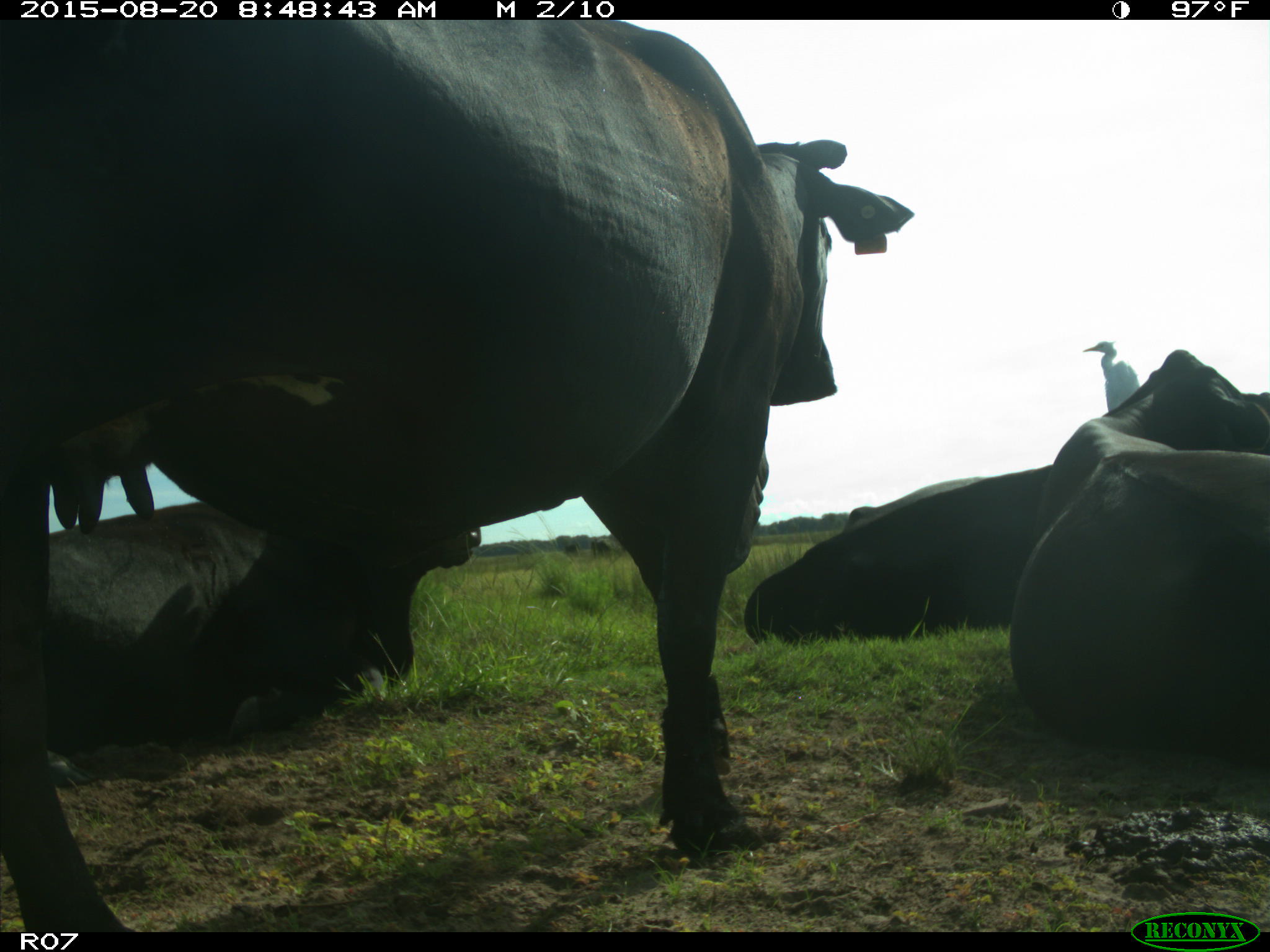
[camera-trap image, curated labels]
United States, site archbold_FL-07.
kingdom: Animalia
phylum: Chordata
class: Mammalia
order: Artiodactyla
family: Bovidae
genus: Bos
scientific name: Bos taurus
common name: domestic cow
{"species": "Bos taurus (domestic cow)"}